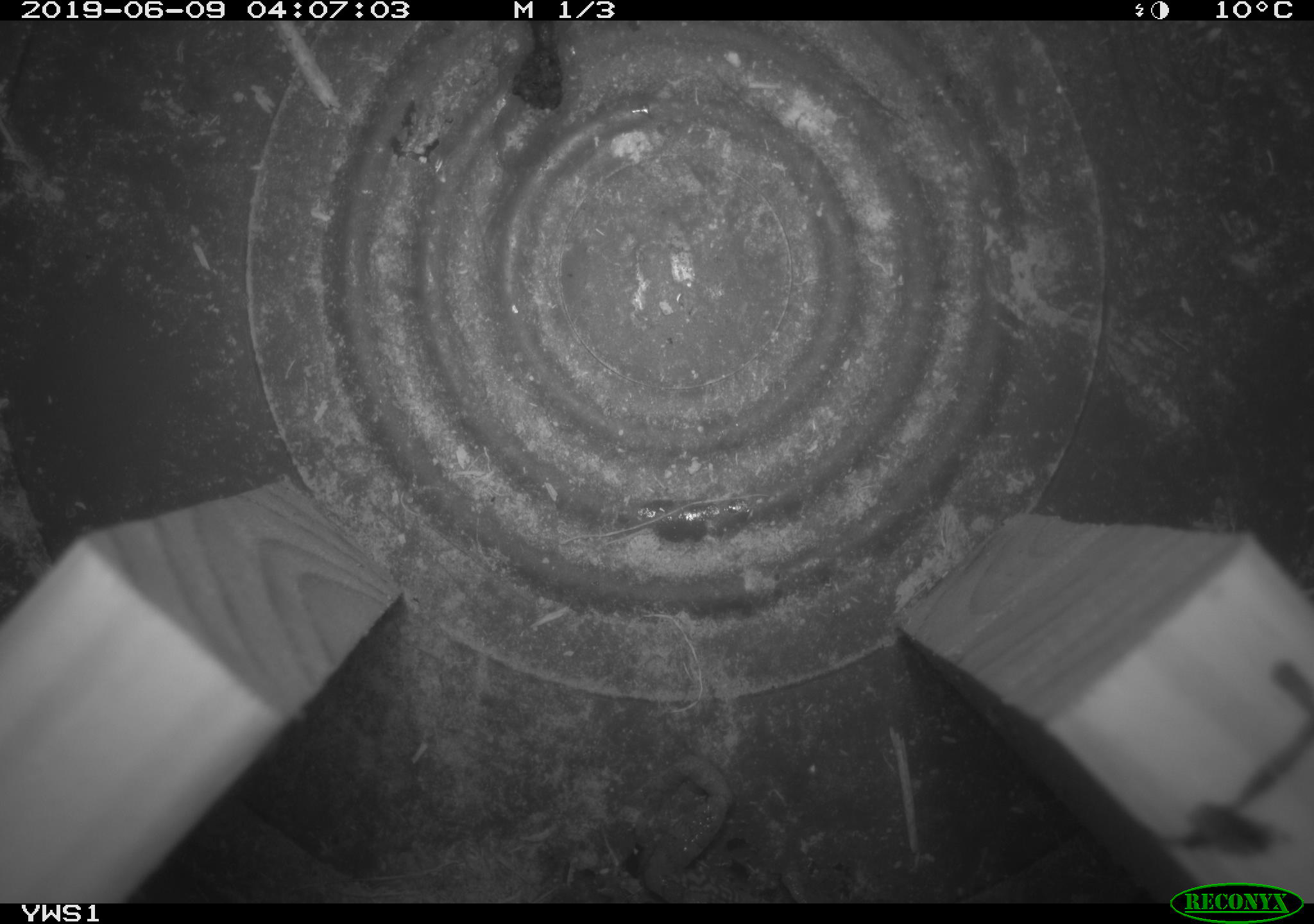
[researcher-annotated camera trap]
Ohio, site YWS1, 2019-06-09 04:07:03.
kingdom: Animalia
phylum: Chordata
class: Mammalia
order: Rodentia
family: Cricetidae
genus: Peromyscus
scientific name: Peromyscus leucopus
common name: white-footed mouse